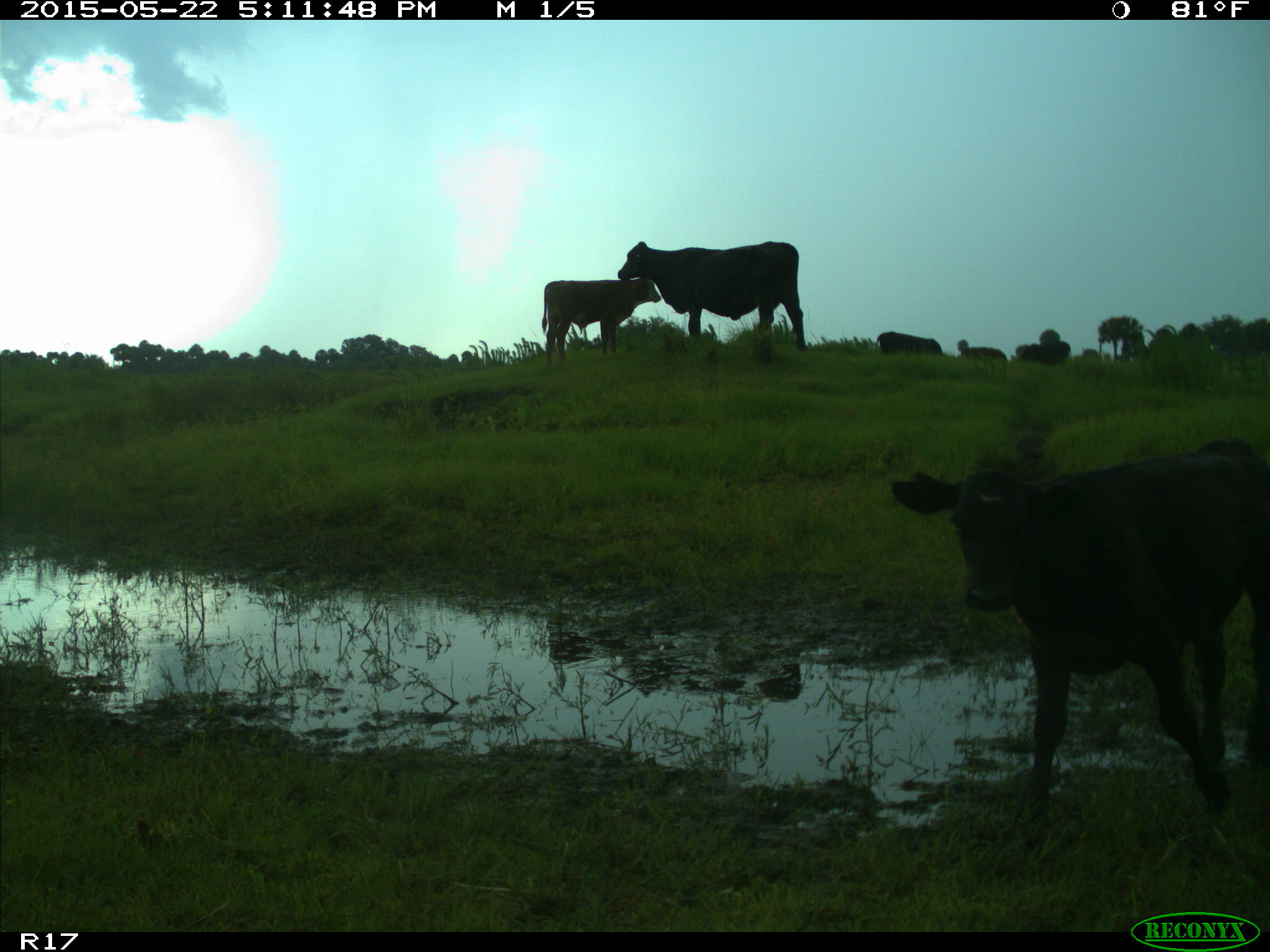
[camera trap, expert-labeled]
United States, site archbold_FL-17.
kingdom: Animalia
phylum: Chordata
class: Mammalia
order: Artiodactyla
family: Bovidae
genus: Bos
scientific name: Bos taurus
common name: domestic cow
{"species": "Bos taurus (domestic cow)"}